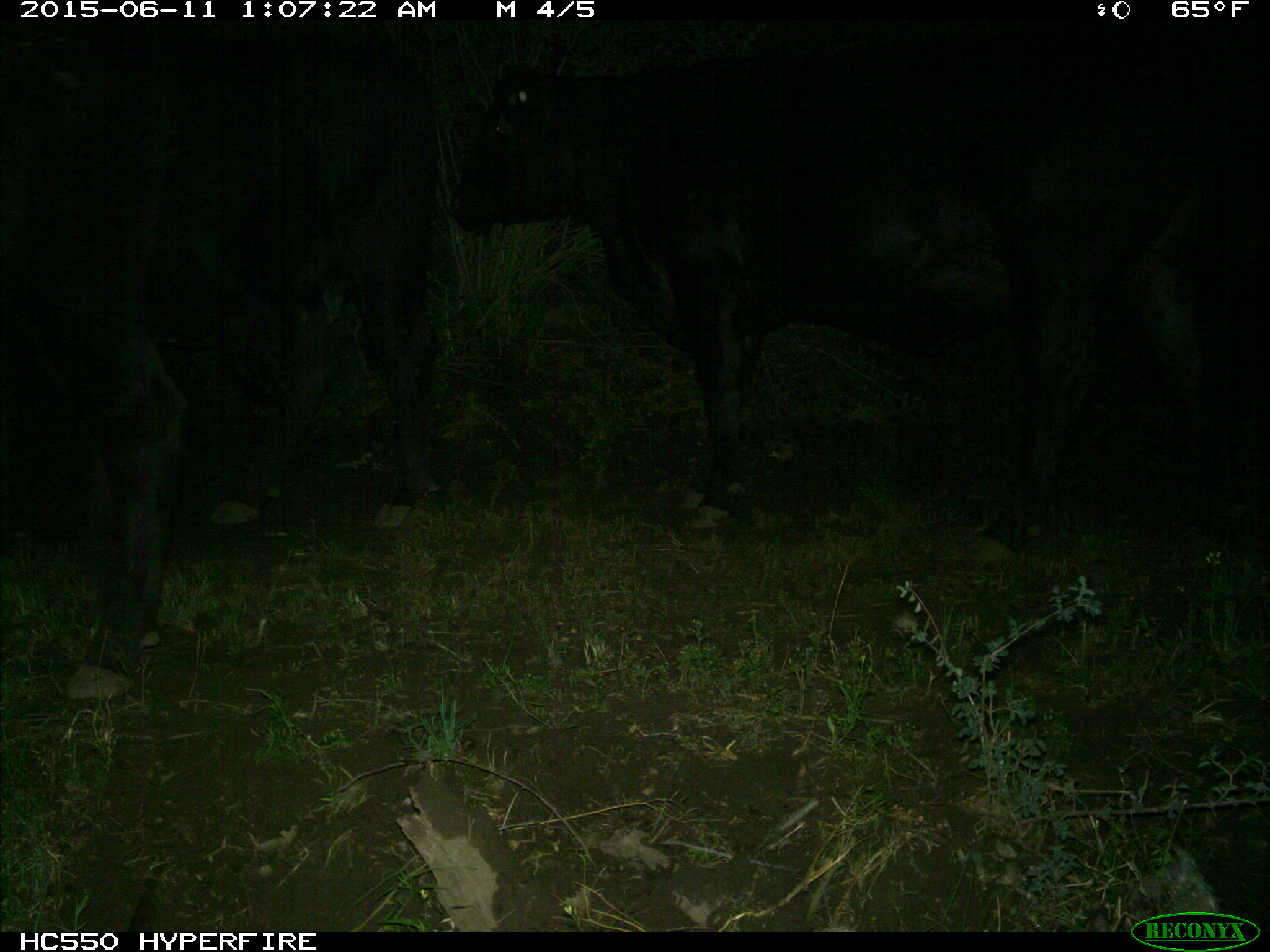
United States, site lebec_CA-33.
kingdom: Animalia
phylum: Chordata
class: Mammalia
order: Artiodactyla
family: Bovidae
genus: Bos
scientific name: Bos taurus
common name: domestic cow